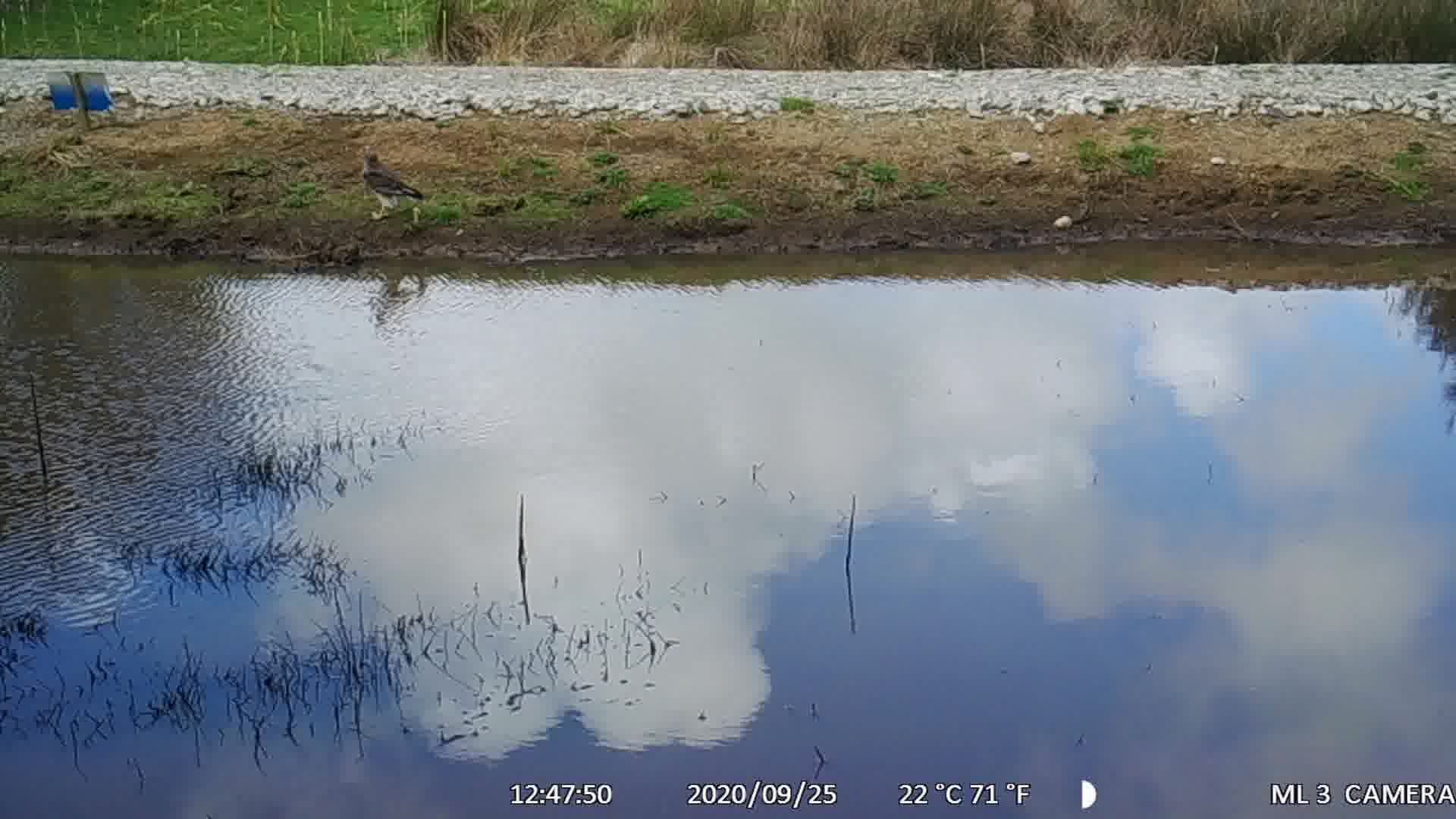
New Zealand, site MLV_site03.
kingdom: Animalia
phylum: Chordata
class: Aves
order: Accipitriformes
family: Accipitridae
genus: Circus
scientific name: Circus approximans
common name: swamp harrier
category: harrier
Harrier (swamp harrier) (Circus approximans).